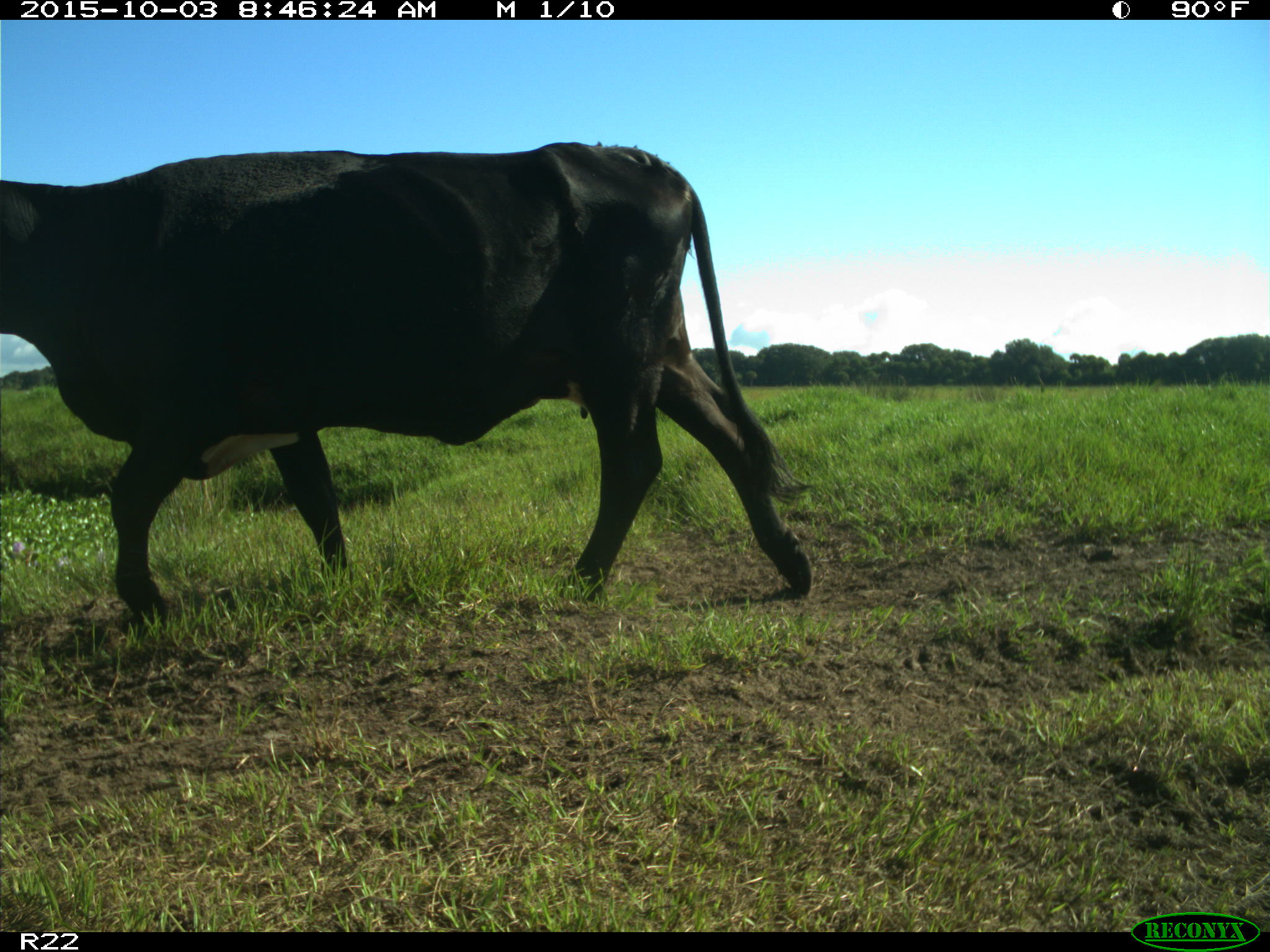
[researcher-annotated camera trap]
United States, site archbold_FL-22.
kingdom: Animalia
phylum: Chordata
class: Mammalia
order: Artiodactyla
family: Bovidae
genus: Bos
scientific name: Bos taurus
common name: domestic cow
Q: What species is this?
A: Bos taurus (domestic cow).